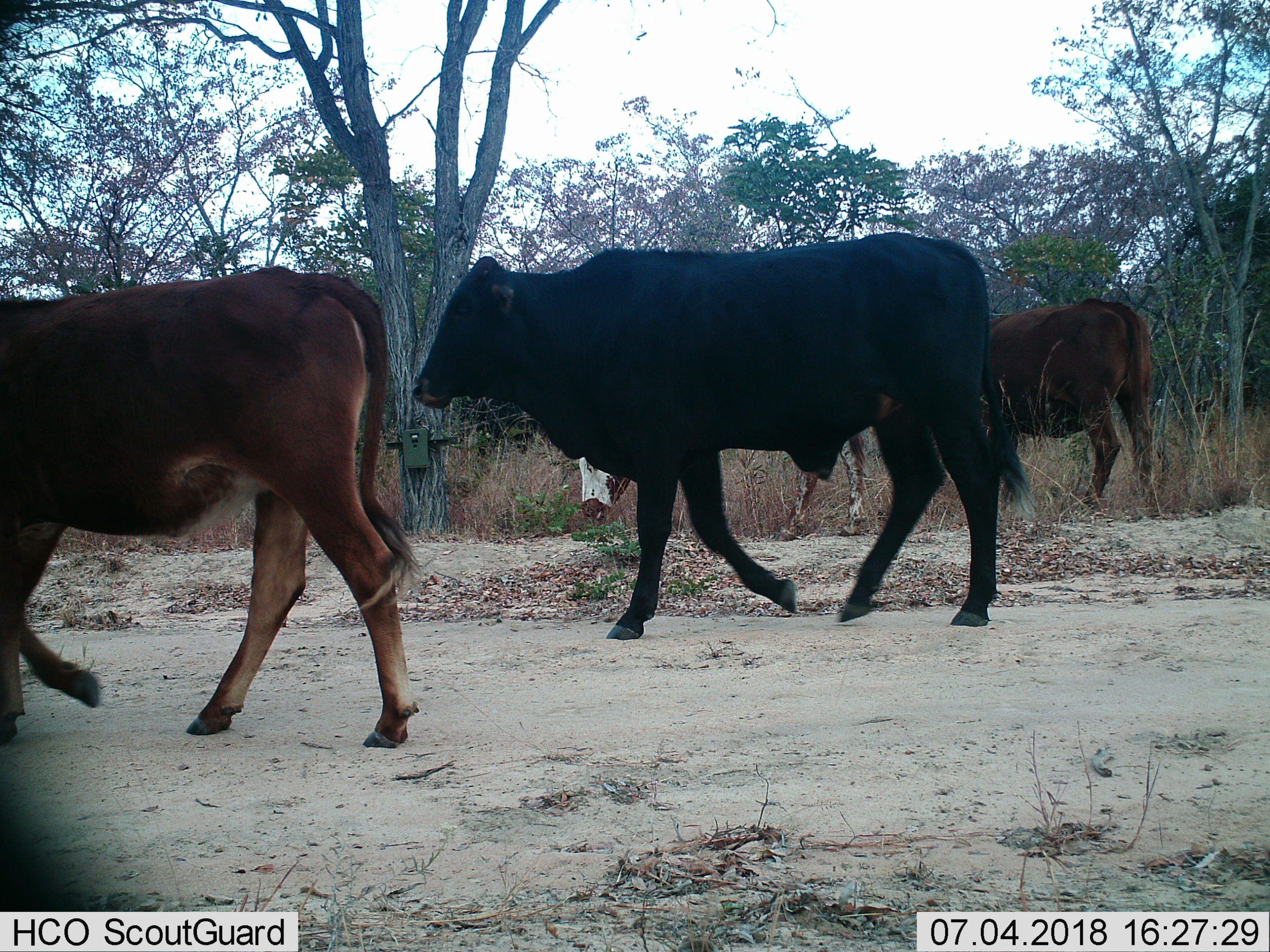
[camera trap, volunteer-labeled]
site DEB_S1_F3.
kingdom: Animalia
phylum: Chordata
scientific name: Vertebrata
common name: domestic animal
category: domesticanimal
Domesticanimal (domestic animal) (Vertebrata), count 4. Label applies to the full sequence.